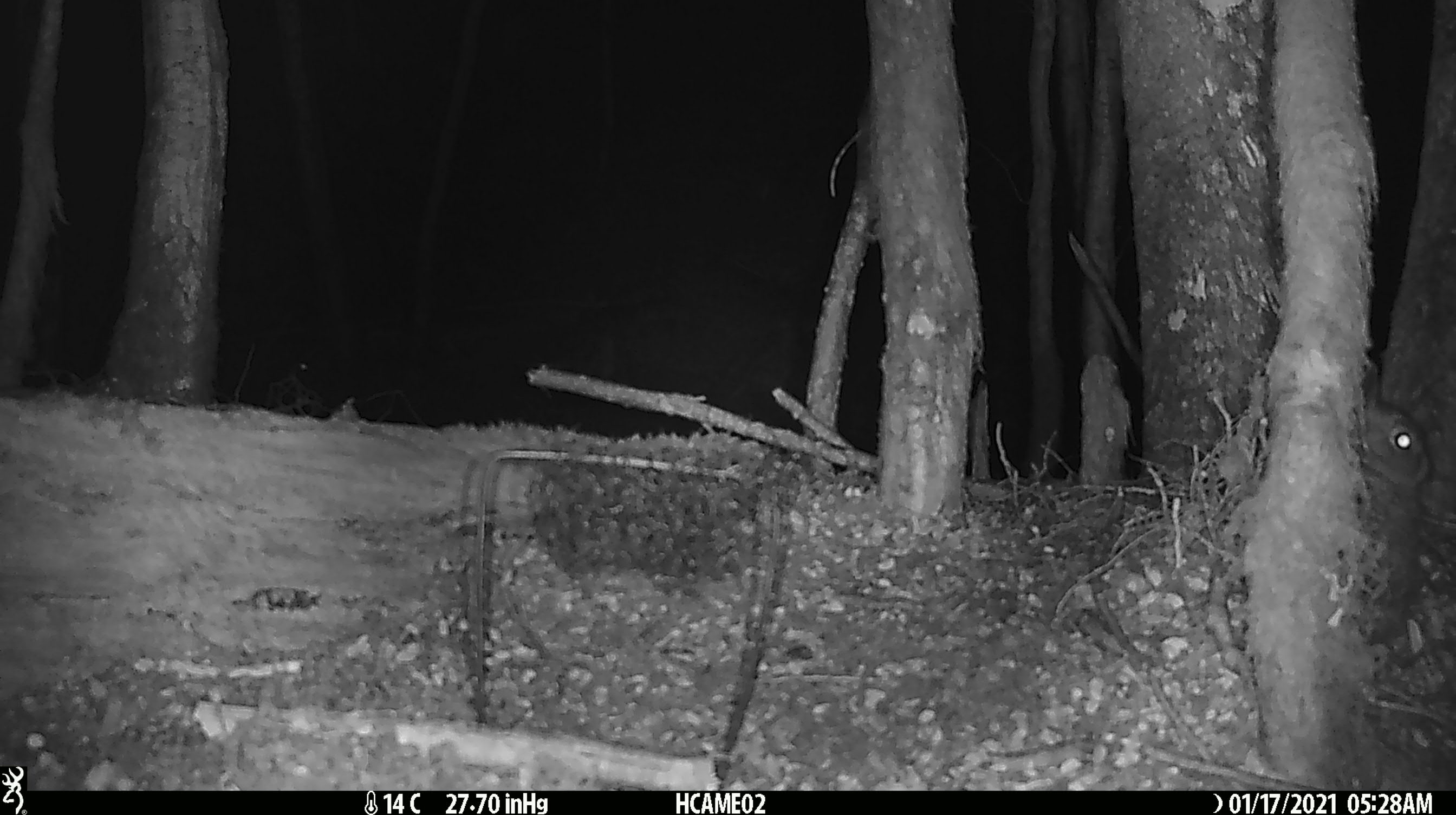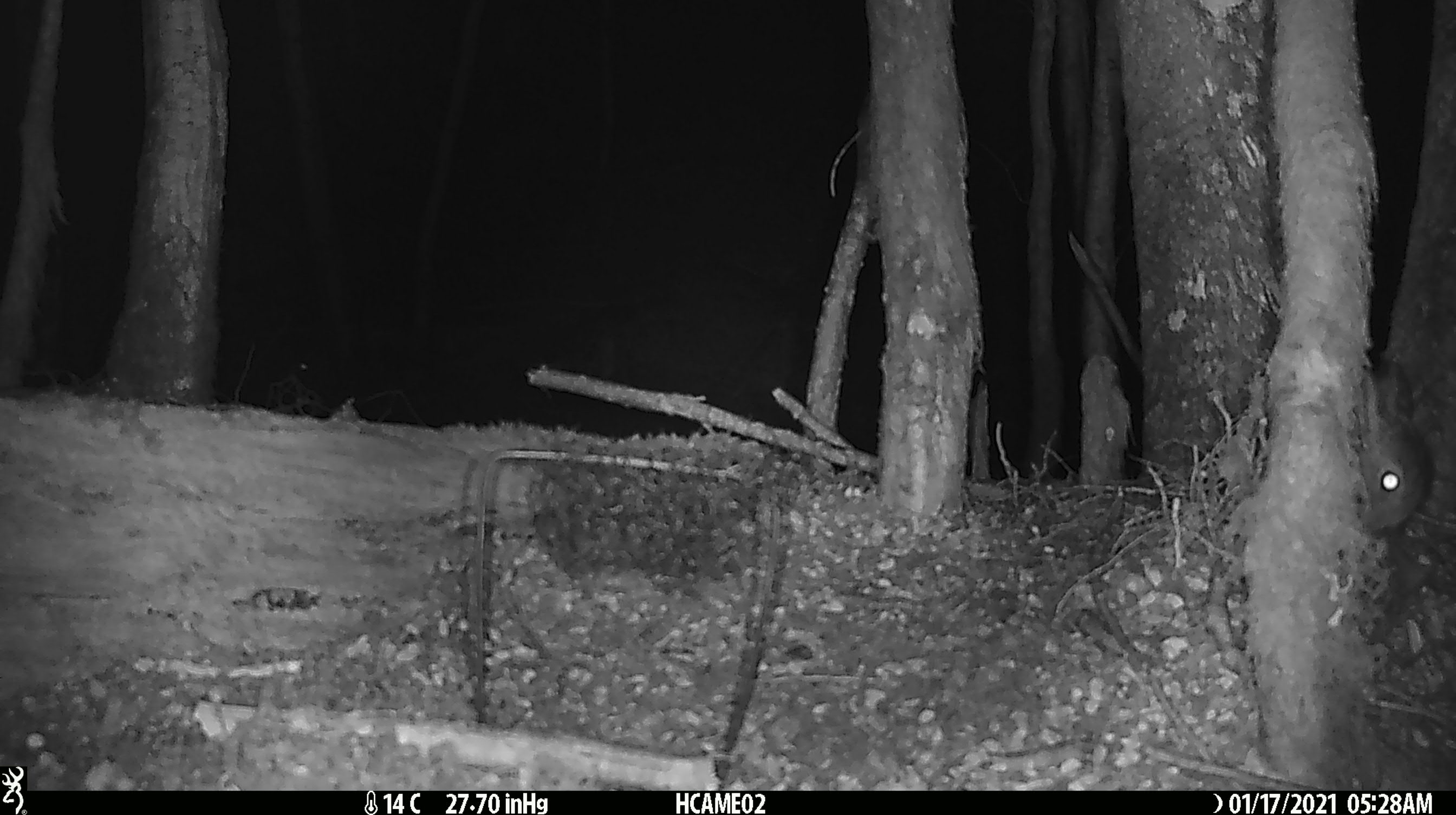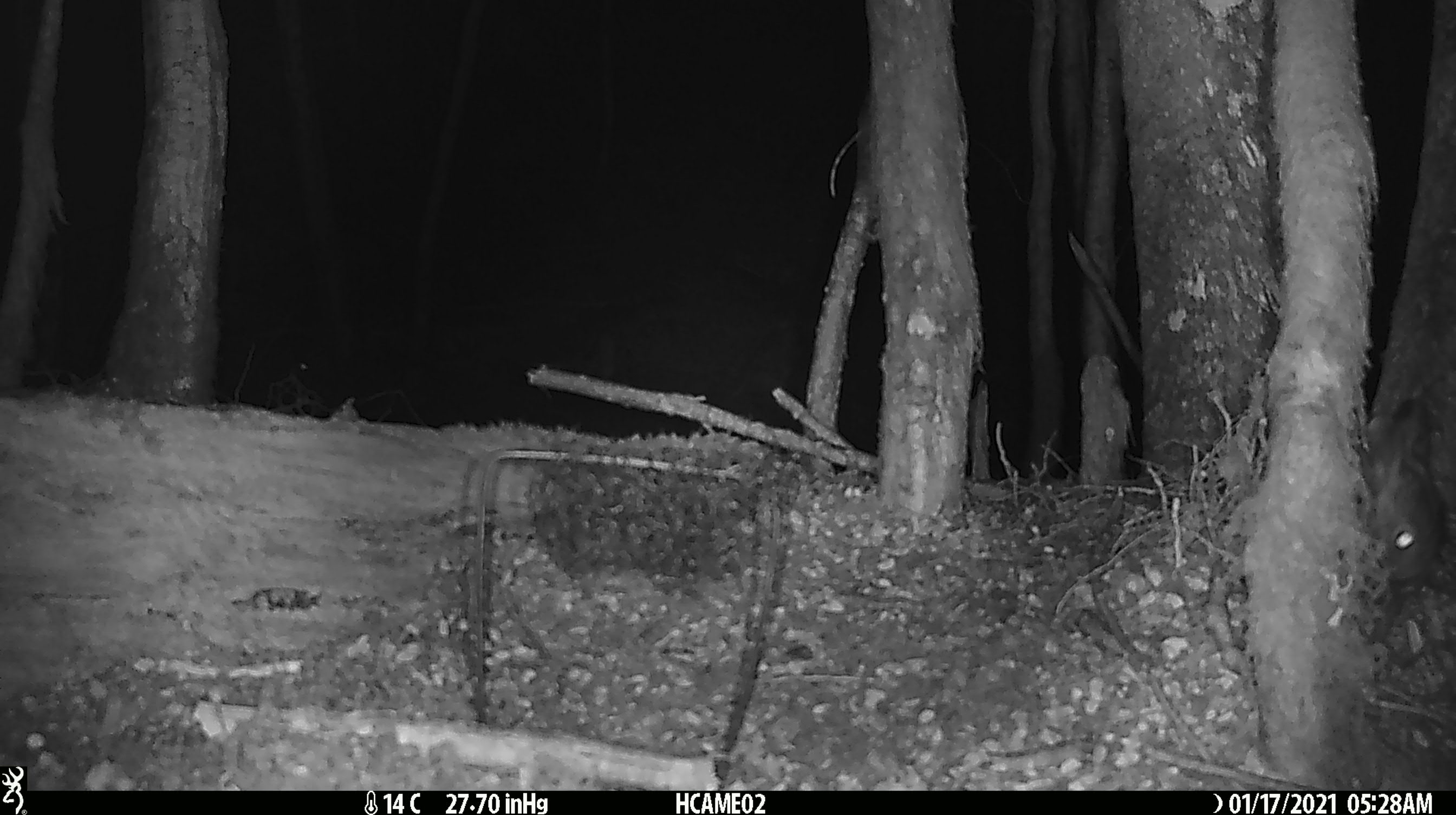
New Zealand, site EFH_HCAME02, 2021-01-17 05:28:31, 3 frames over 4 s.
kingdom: Animalia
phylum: Chordata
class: Mammalia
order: Lagomorpha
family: Leporidae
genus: Oryctolagus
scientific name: Oryctolagus cuniculus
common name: european rabbit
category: rabbit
Rabbit (european rabbit) (Oryctolagus cuniculus).